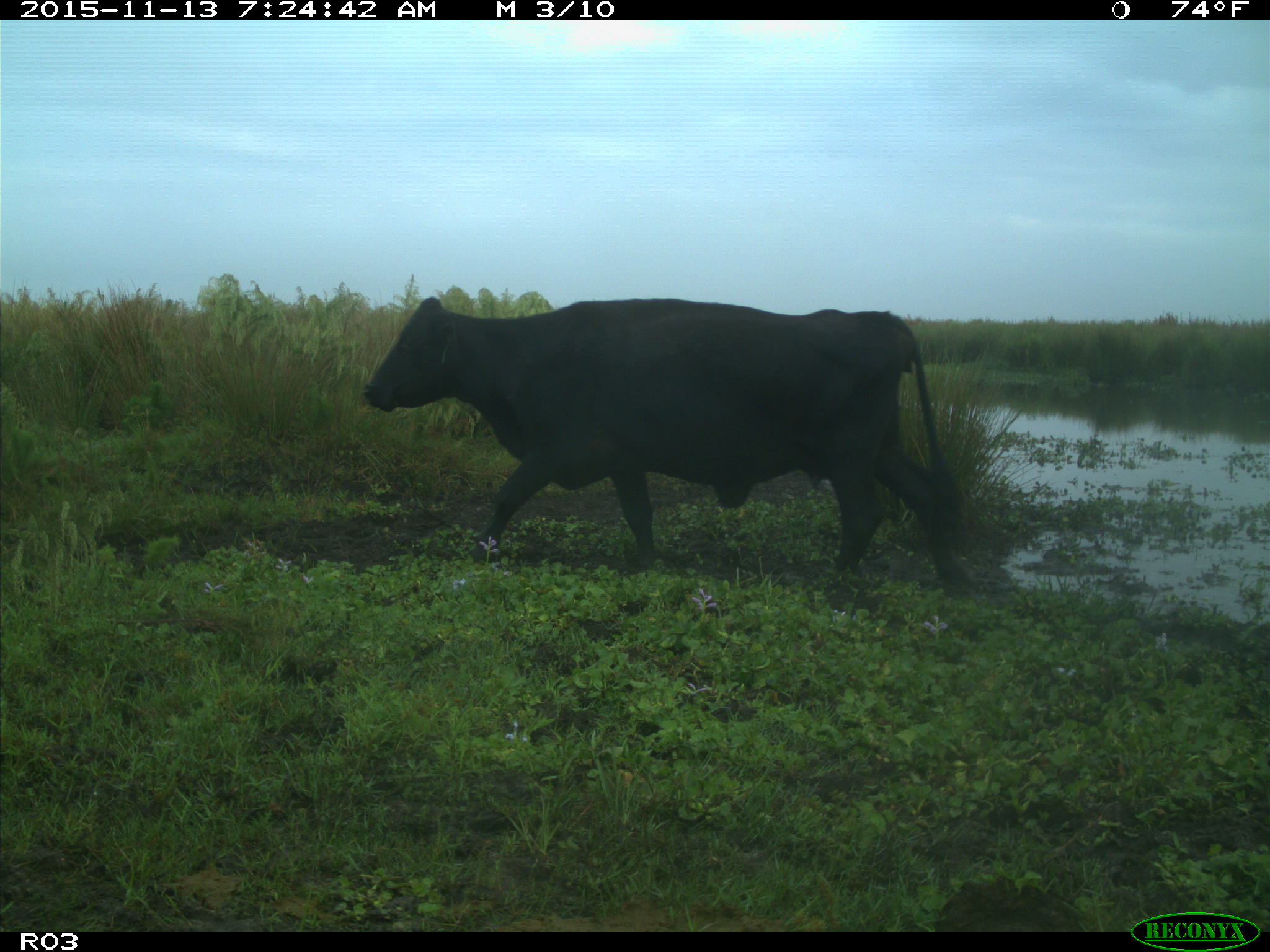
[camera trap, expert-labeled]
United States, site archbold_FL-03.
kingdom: Animalia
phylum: Chordata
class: Mammalia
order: Artiodactyla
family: Bovidae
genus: Bos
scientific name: Bos taurus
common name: domestic cow